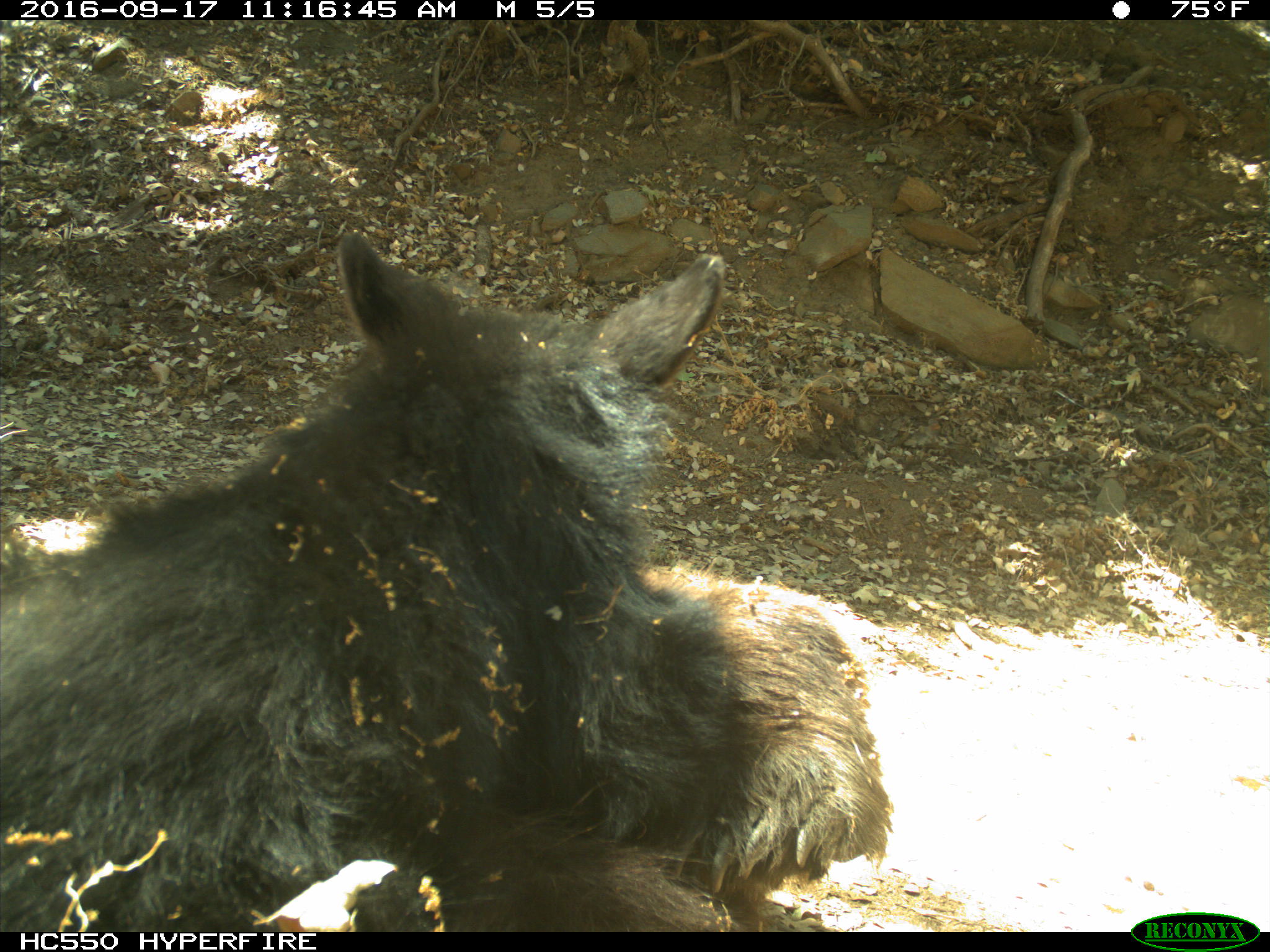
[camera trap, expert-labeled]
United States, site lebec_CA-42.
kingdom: Animalia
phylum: Chordata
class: Mammalia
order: Carnivora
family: Ursidae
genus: Ursus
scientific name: Ursus americanus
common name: american black bear